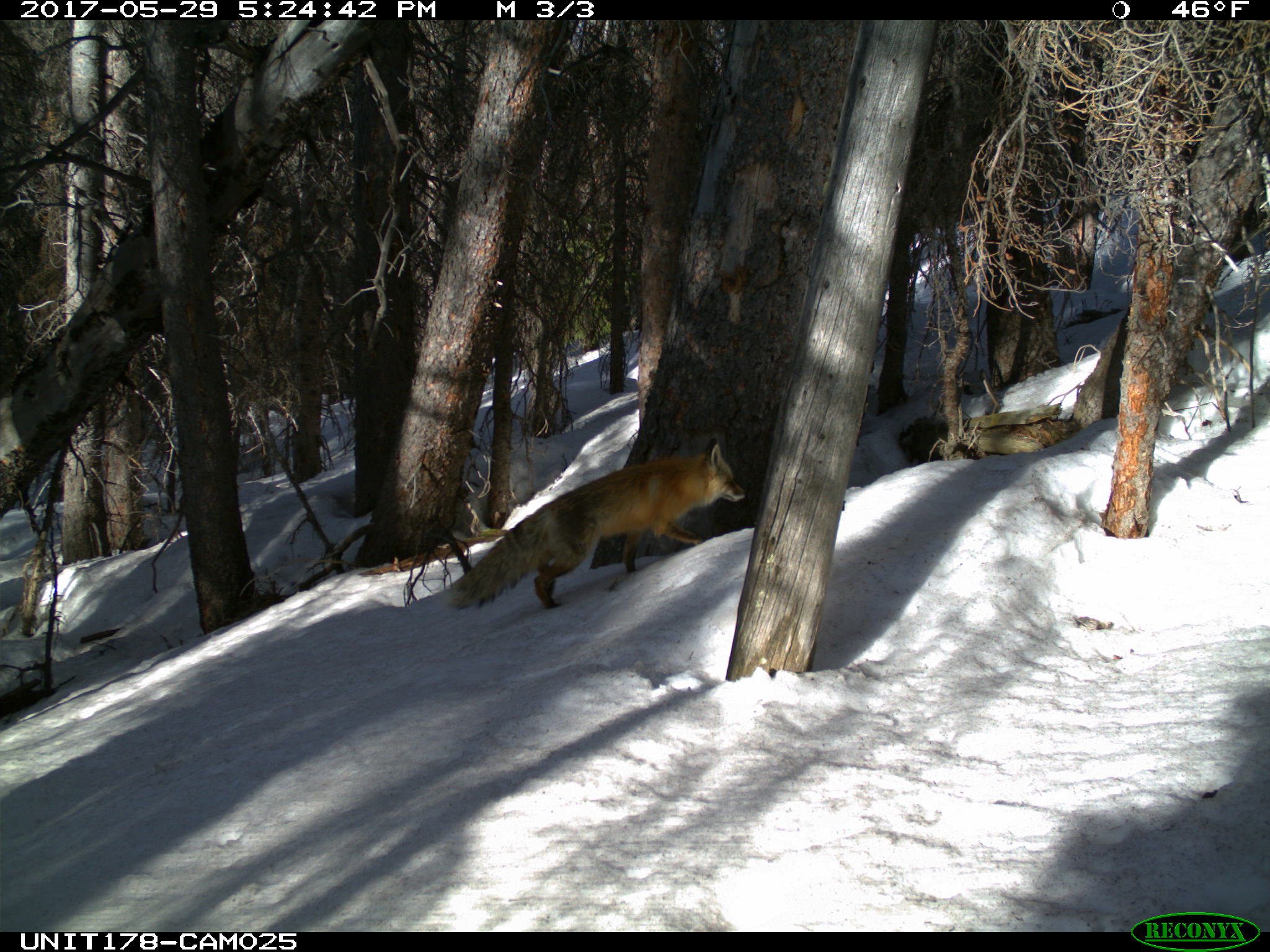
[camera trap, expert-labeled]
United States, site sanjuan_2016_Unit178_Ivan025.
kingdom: Animalia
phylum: Chordata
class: Mammalia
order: Carnivora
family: Canidae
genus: Vulpes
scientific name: Vulpes vulpes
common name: red fox